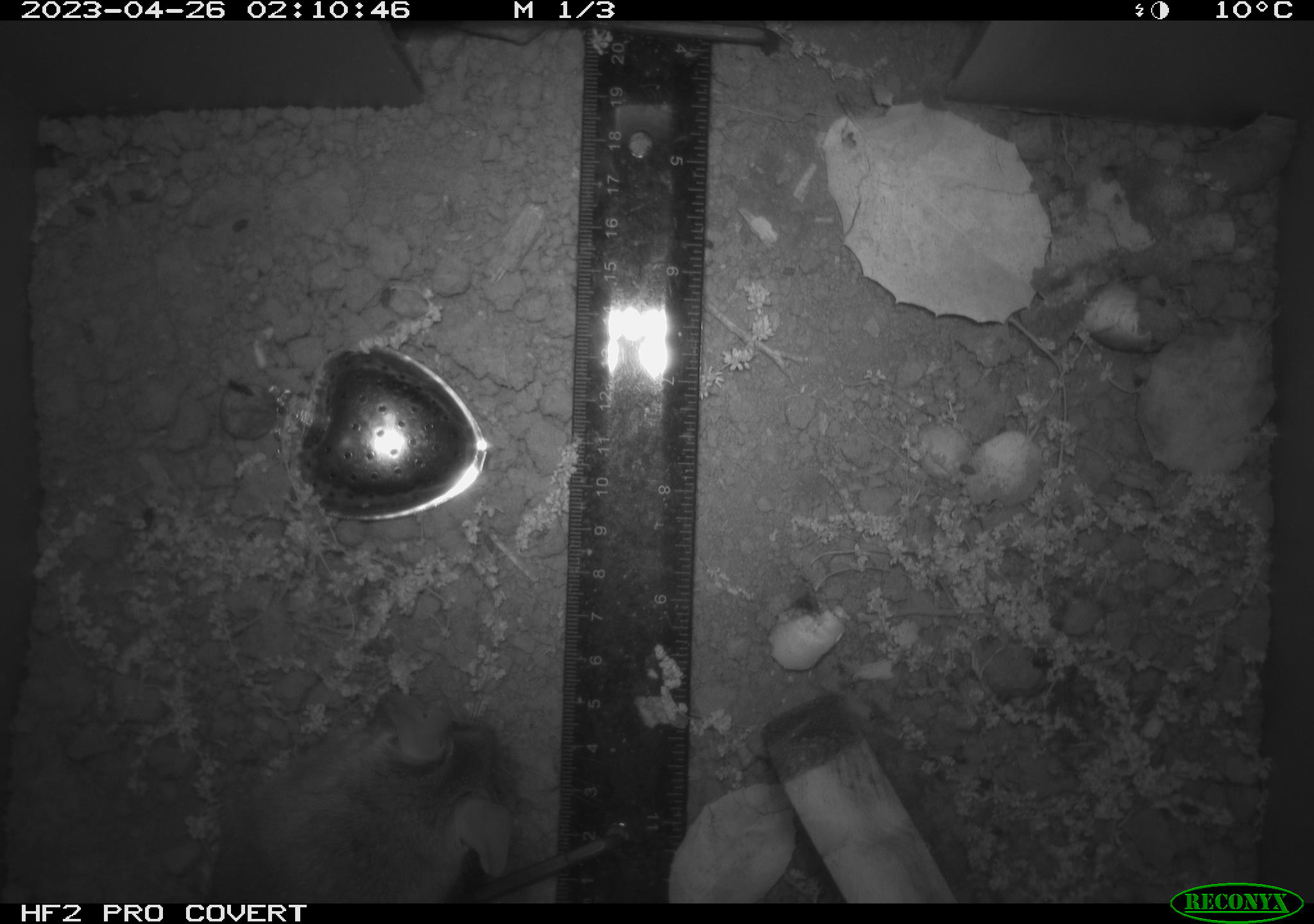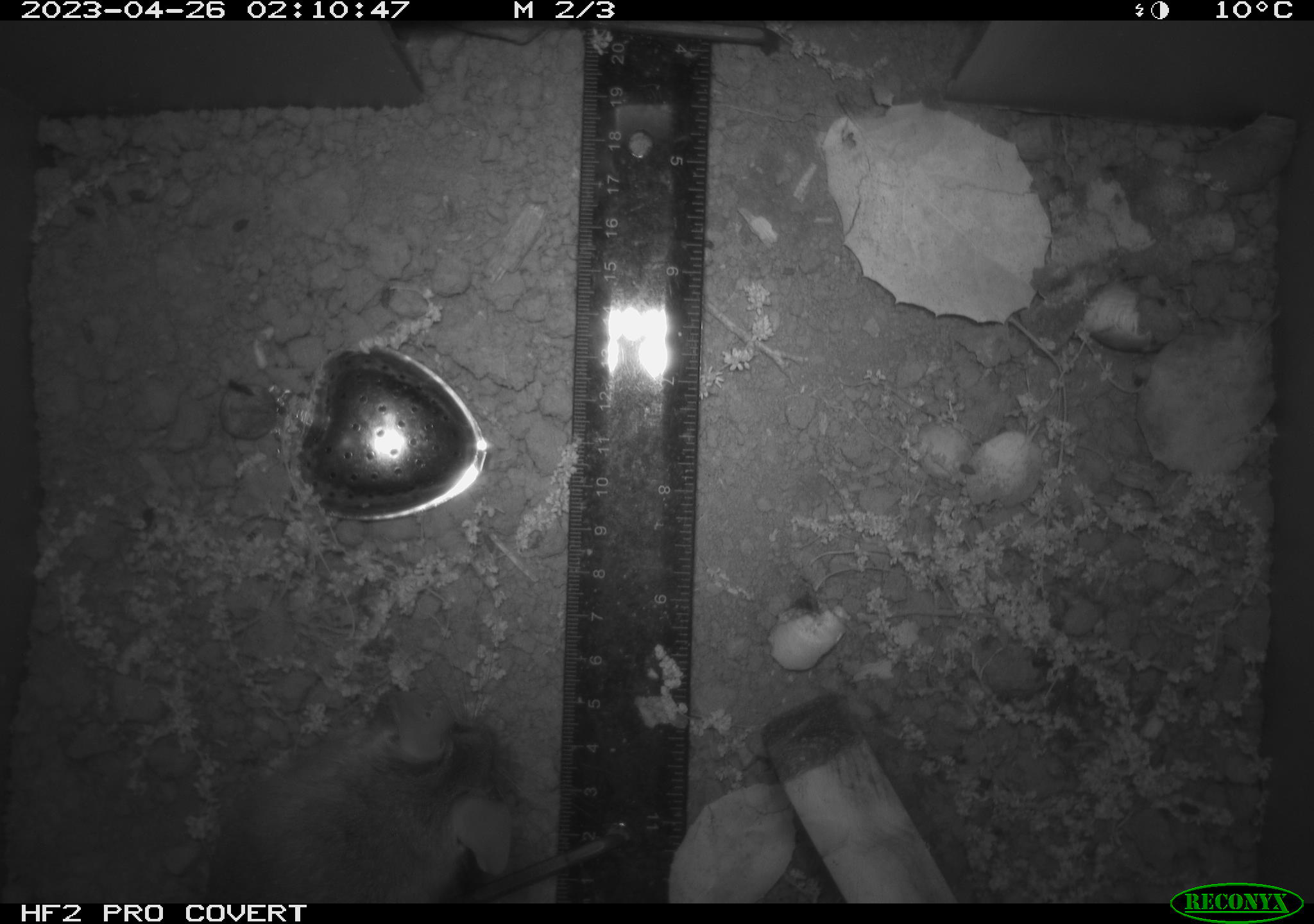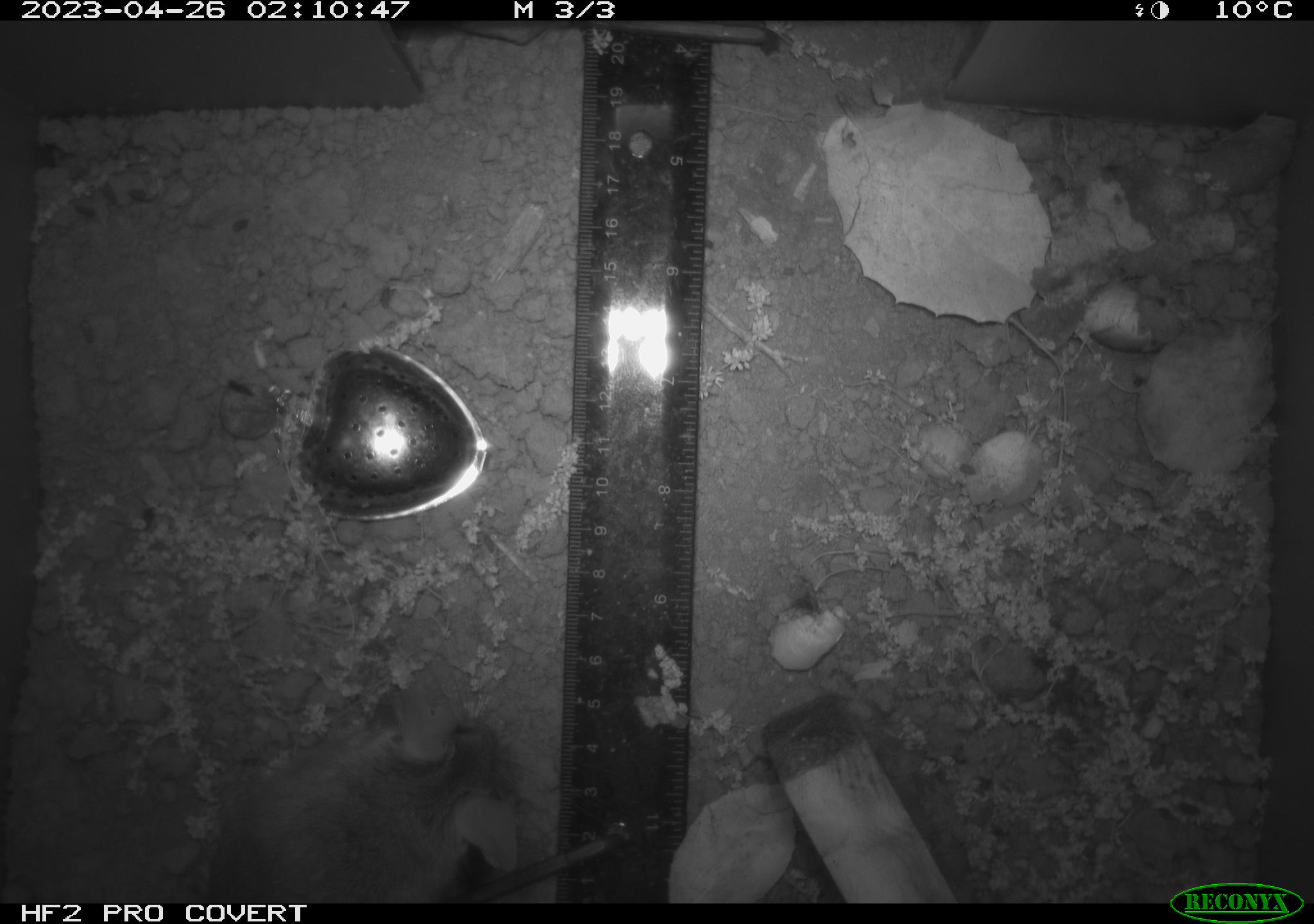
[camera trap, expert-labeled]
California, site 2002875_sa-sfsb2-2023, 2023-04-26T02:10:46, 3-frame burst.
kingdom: Animalia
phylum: Chordata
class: Mammalia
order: Rodentia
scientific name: Rodentia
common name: mouse species